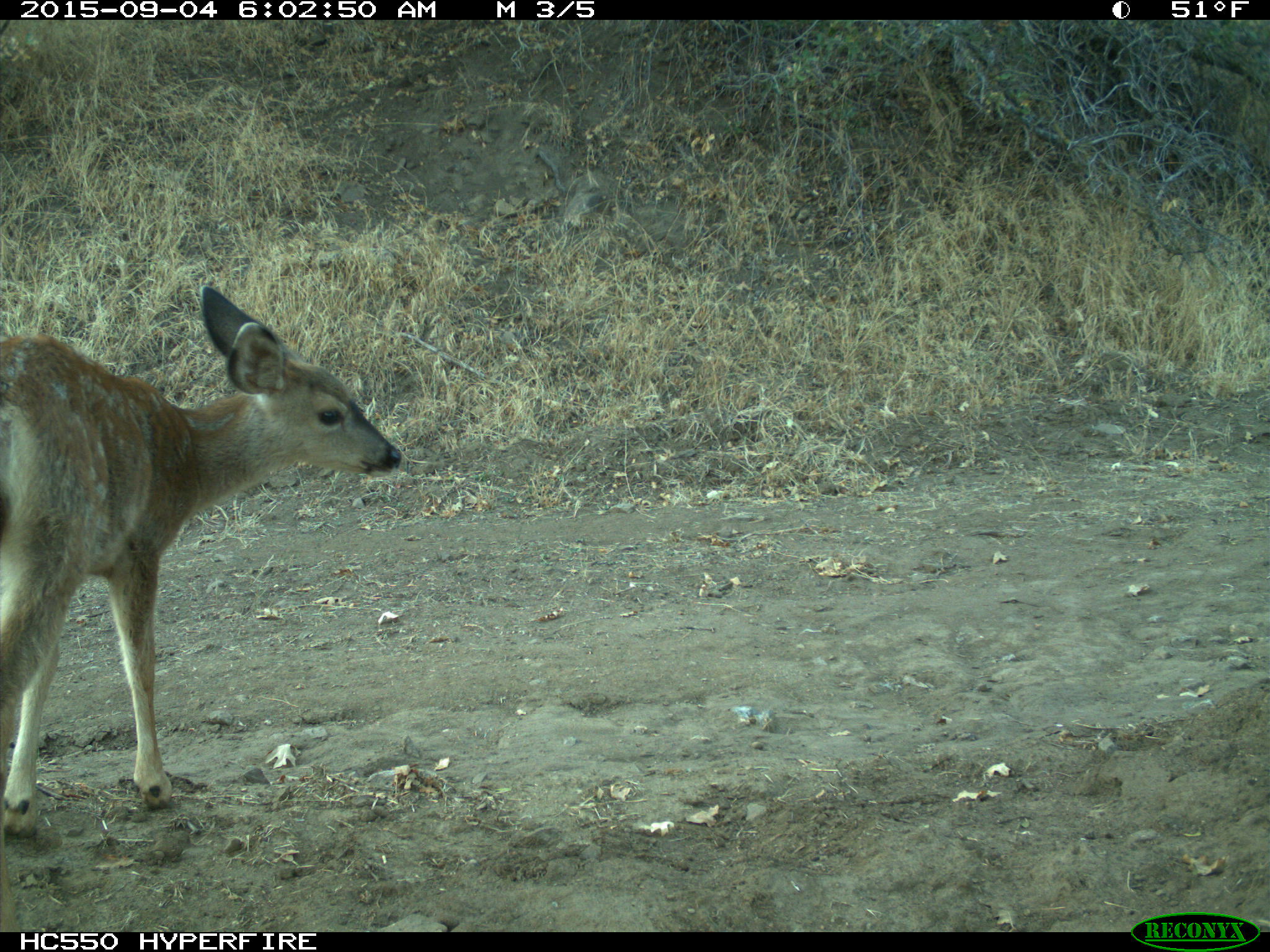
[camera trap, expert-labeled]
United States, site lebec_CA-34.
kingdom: Animalia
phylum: Chordata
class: Mammalia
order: Artiodactyla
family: Cervidae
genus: Odocoileus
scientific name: Odocoileus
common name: deer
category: unidentified deer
Unidentified deer (deer) (Odocoileus).